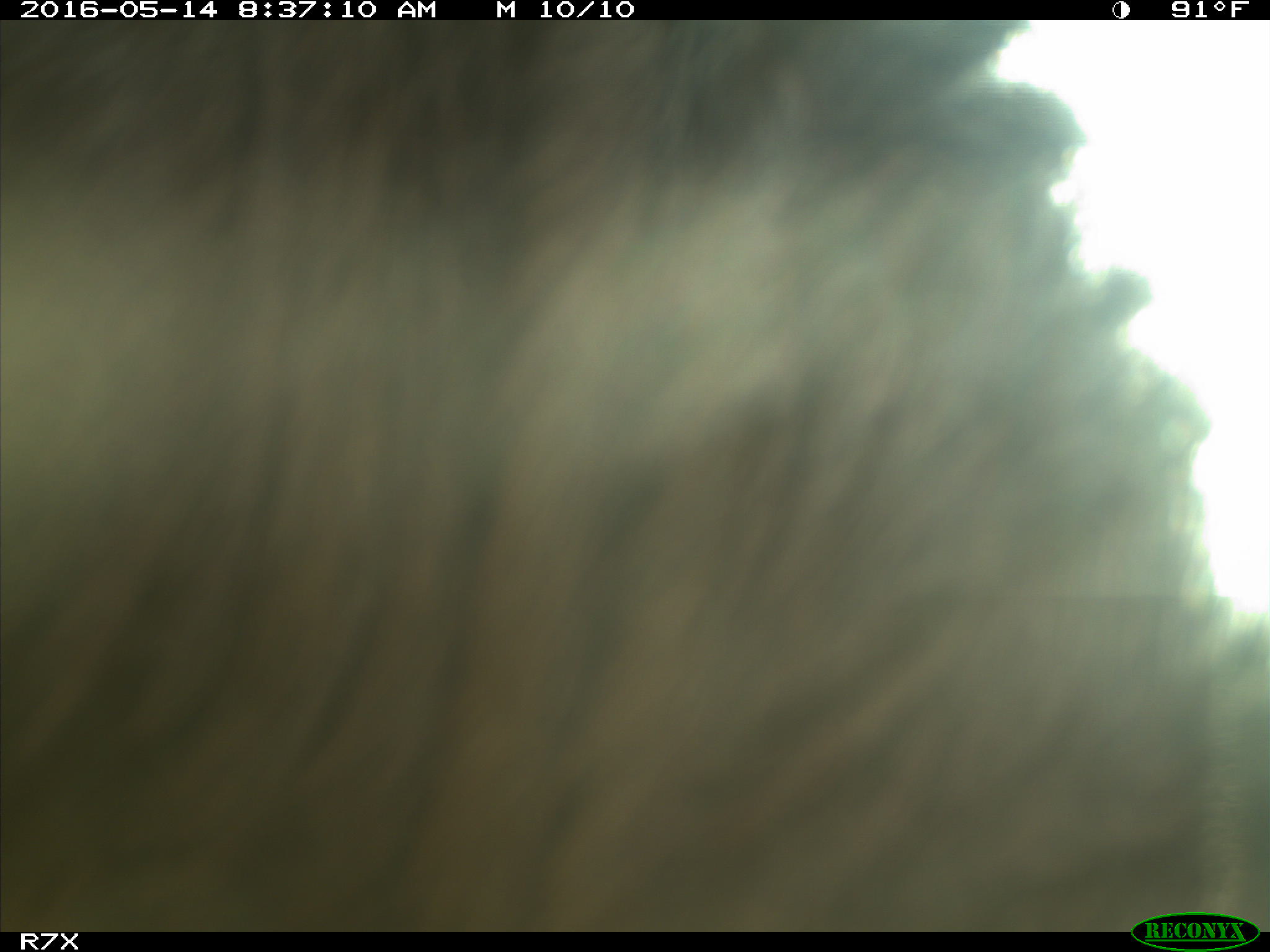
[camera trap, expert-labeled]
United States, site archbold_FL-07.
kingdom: Animalia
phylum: Chordata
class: Mammalia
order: Artiodactyla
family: Bovidae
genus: Bos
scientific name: Bos taurus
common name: domestic cow